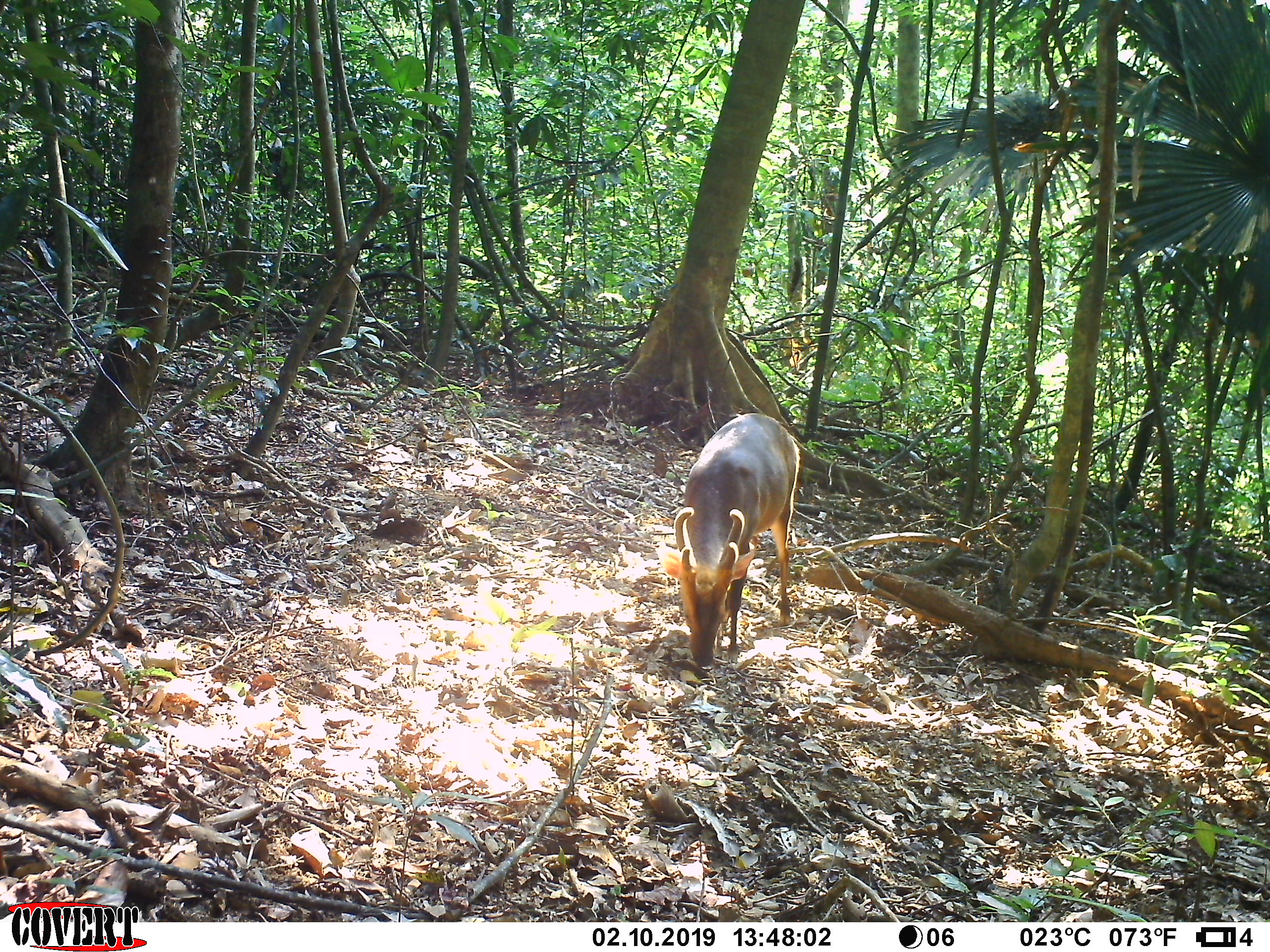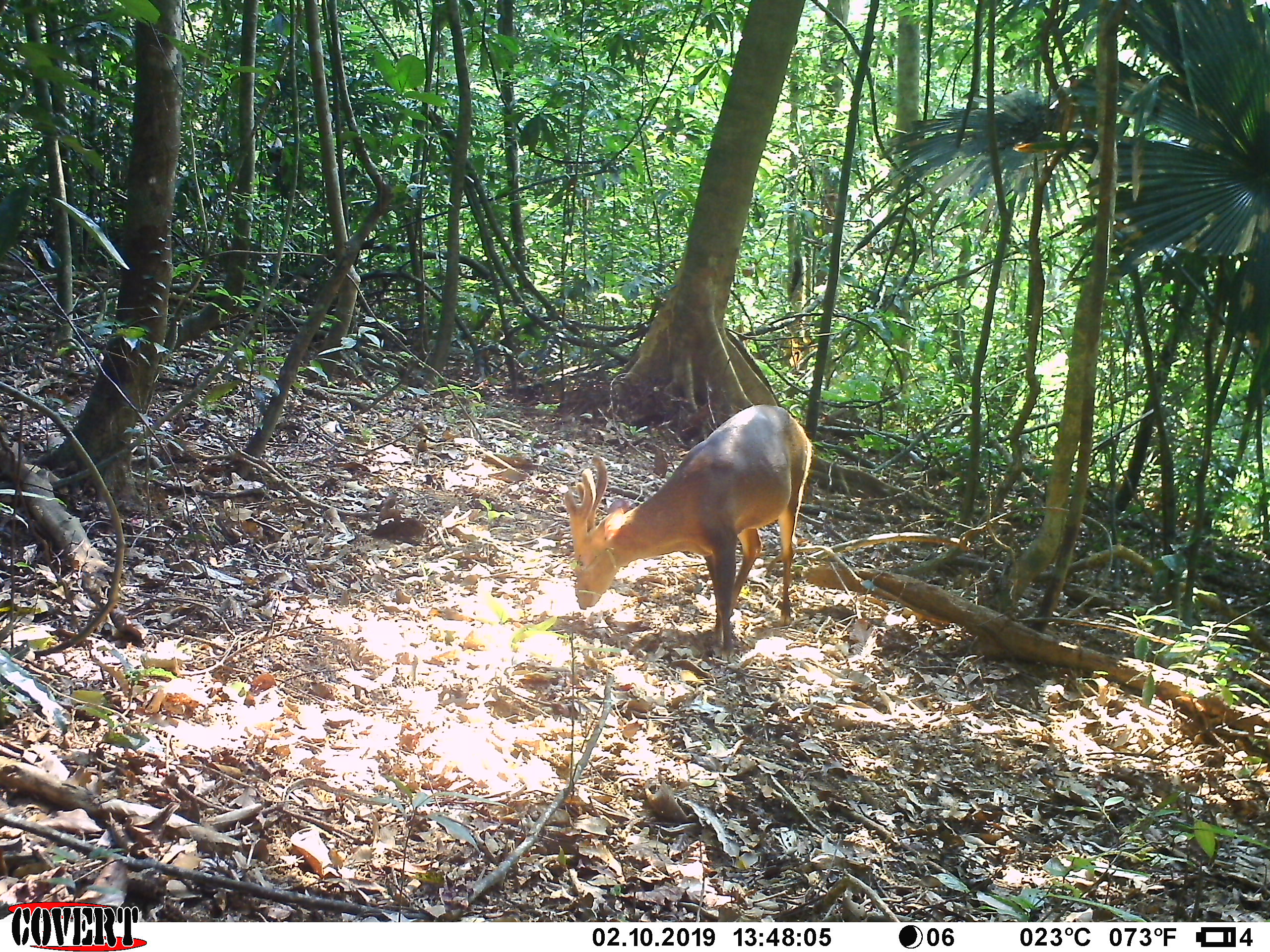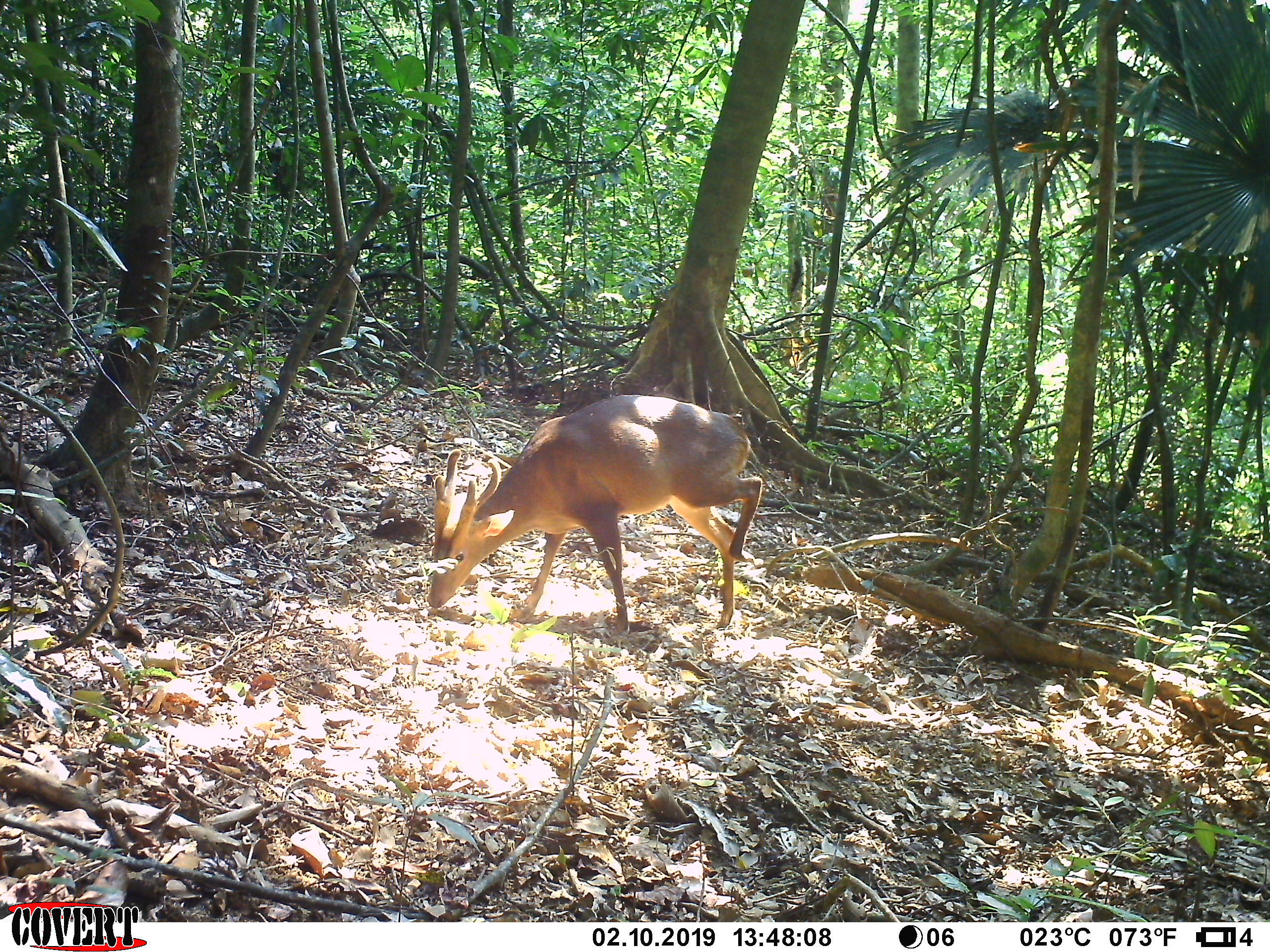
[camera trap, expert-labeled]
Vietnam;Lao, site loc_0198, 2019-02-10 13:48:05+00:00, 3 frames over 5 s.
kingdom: Animalia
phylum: Chordata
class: Mammalia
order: Artiodactyla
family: Cervidae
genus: Muntiacus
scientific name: Muntiacus vuquangensis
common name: large-antlered muntjac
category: large antlered muntjac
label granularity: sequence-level